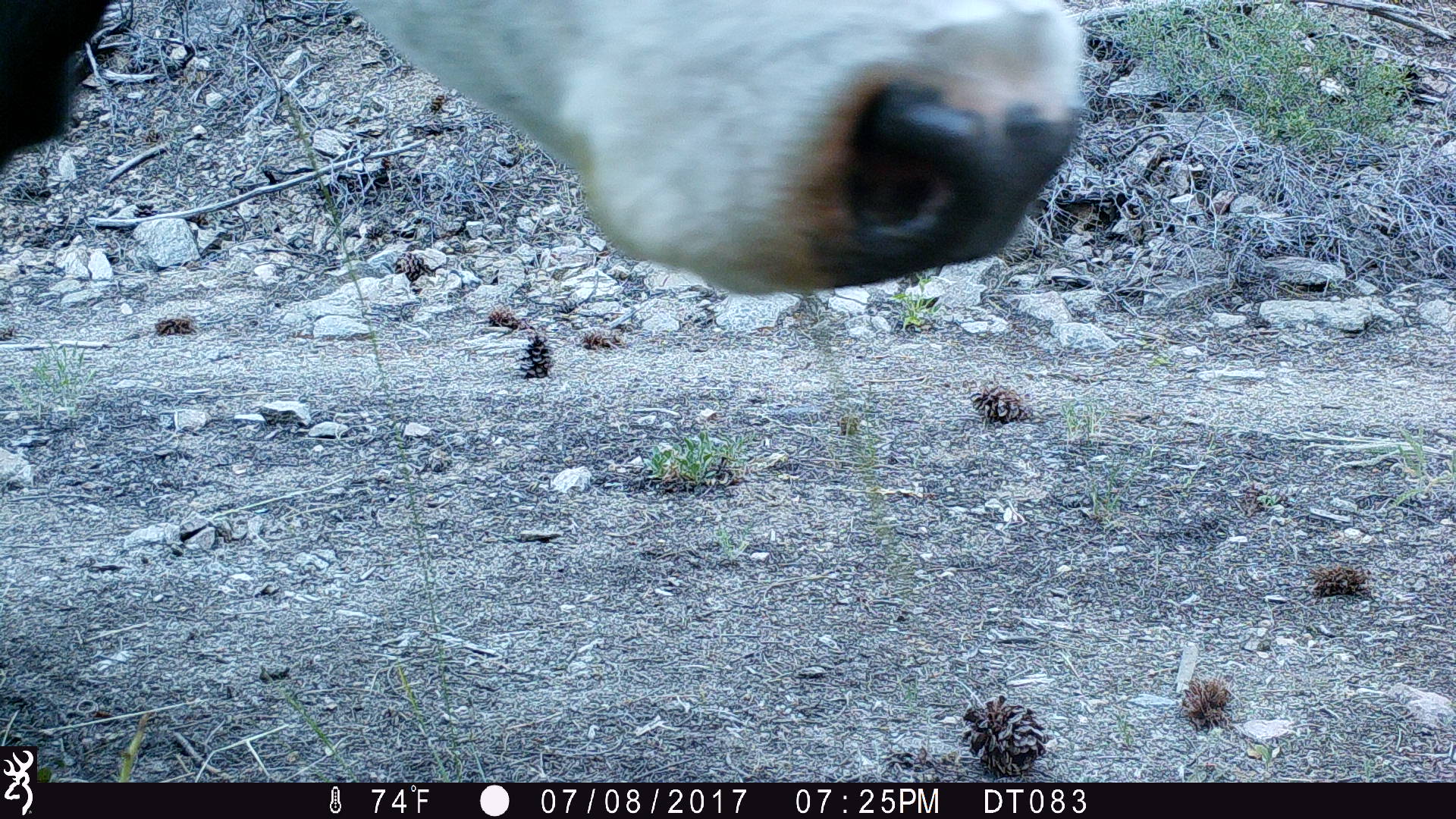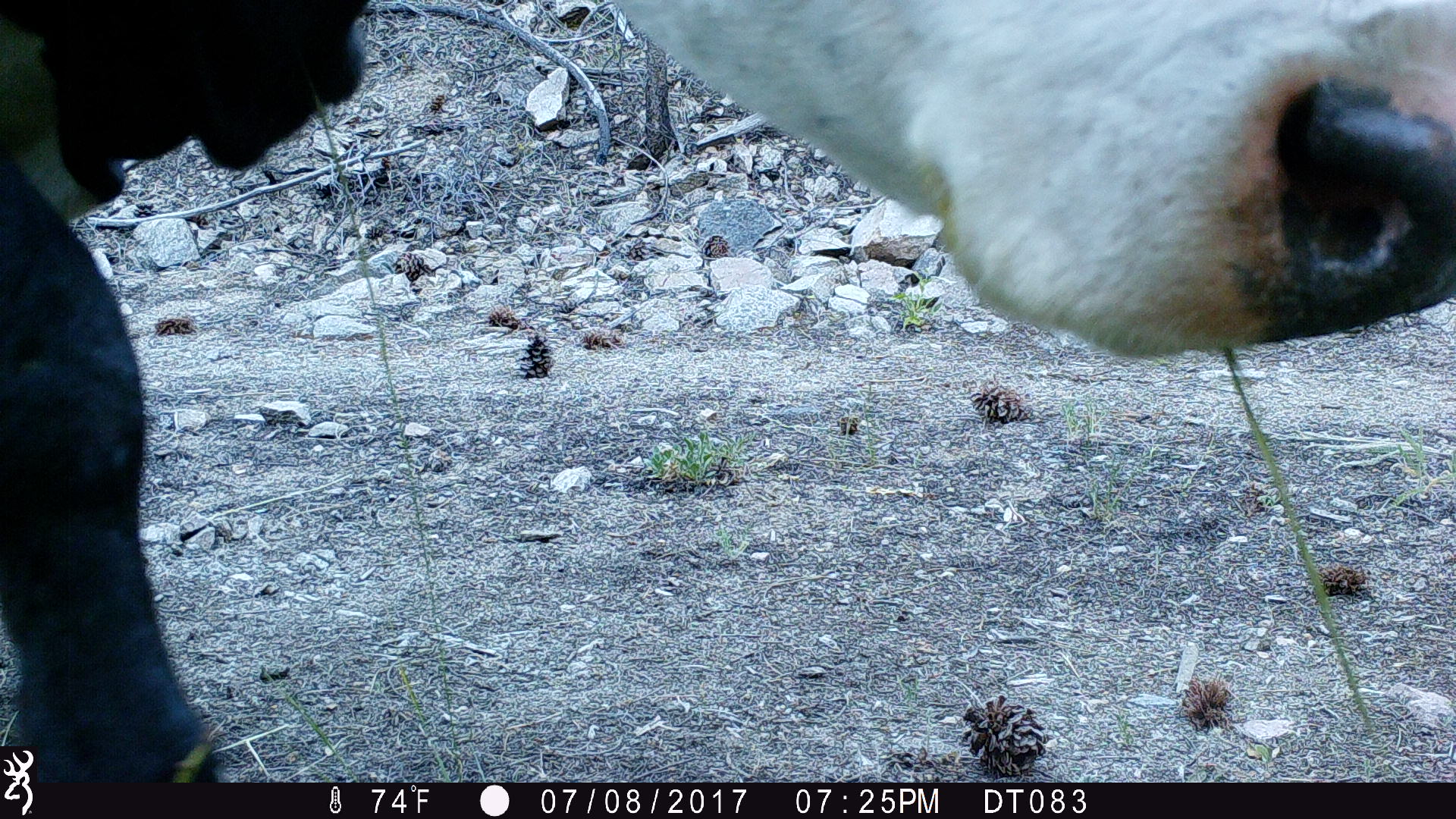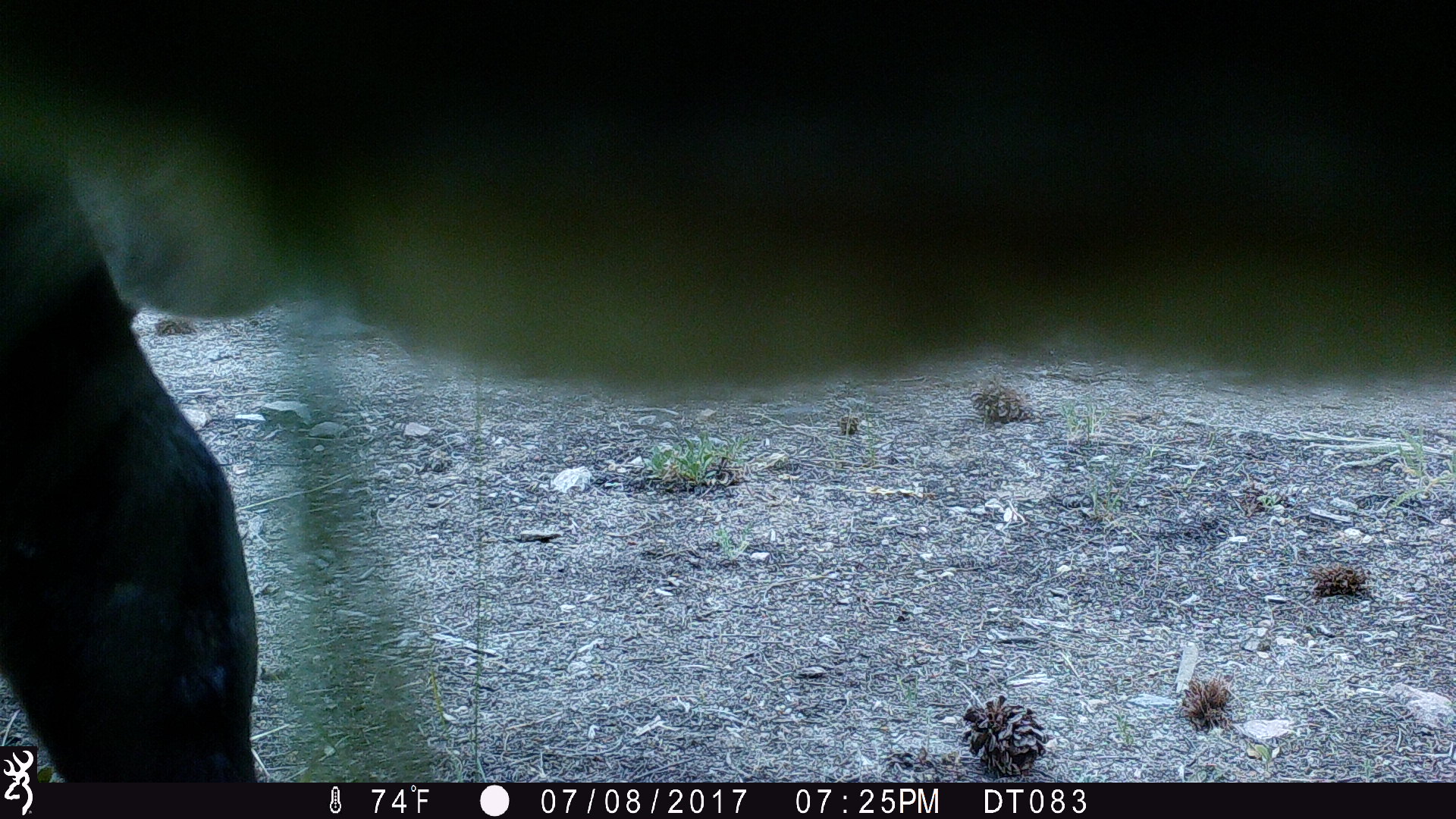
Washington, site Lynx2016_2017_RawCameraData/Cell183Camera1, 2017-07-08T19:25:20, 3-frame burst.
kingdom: Animalia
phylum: Chordata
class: Mammalia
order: Artiodactyla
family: Bovidae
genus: Bos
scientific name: Bos taurus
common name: domestic cattle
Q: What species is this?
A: Domestic cattle (Bos taurus).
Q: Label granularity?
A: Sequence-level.